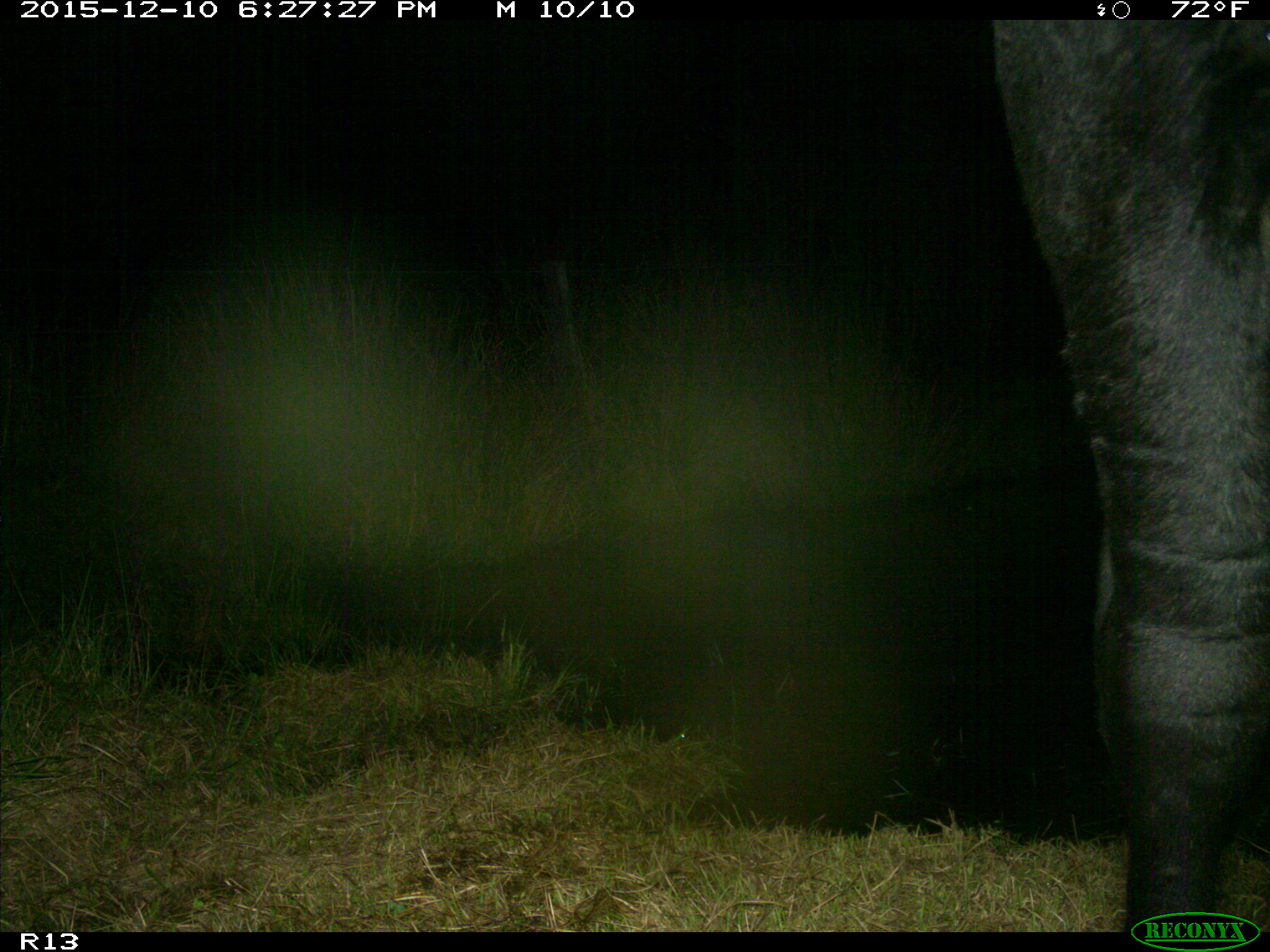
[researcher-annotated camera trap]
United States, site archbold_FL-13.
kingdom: Animalia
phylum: Chordata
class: Mammalia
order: Artiodactyla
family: Bovidae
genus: Bos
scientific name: Bos taurus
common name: domestic cow